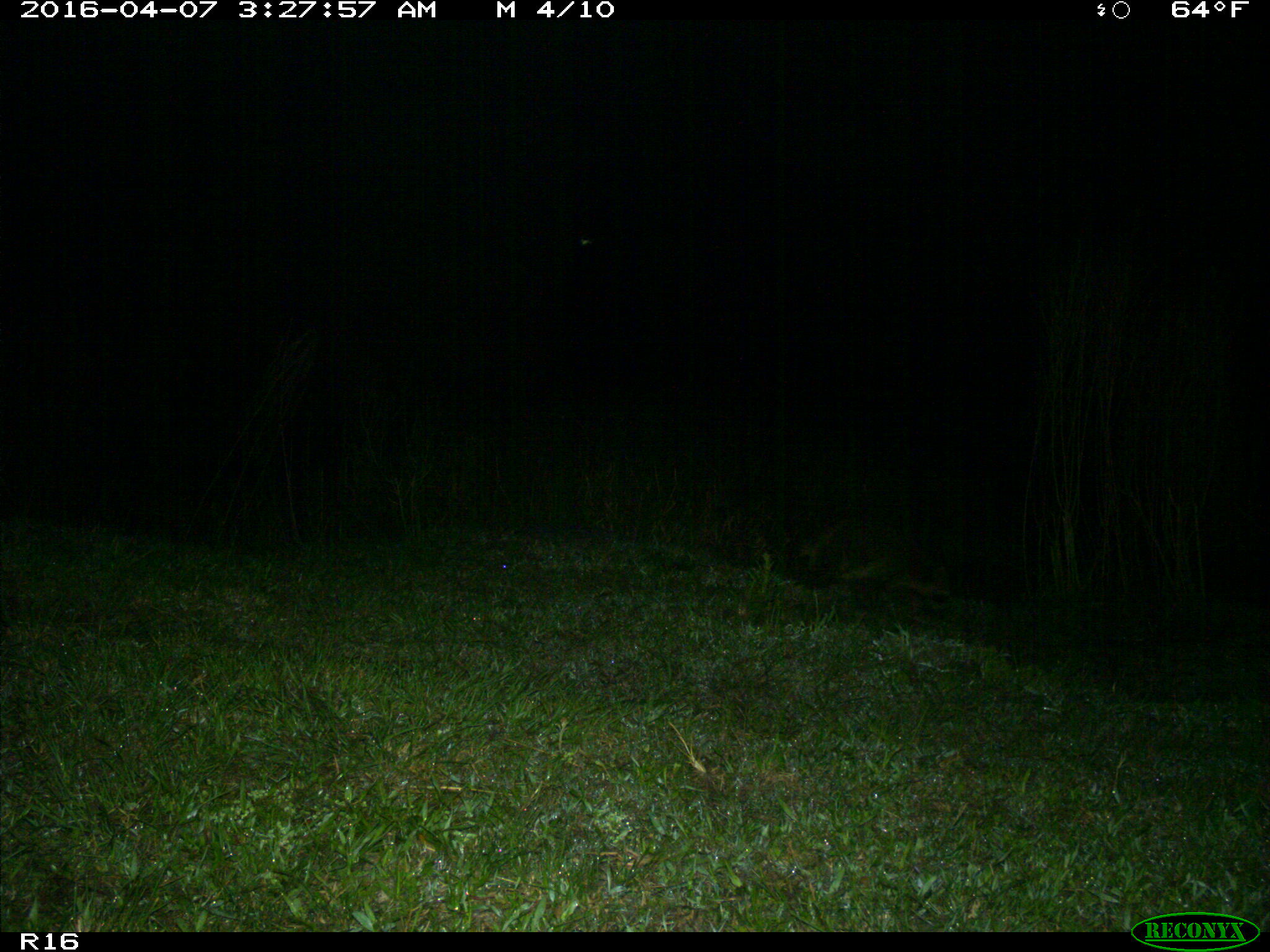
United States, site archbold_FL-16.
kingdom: Animalia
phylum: Chordata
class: Mammalia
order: Carnivora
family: Procyonidae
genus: Procyon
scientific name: Procyon lotor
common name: common raccoon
Procyon lotor (common raccoon).